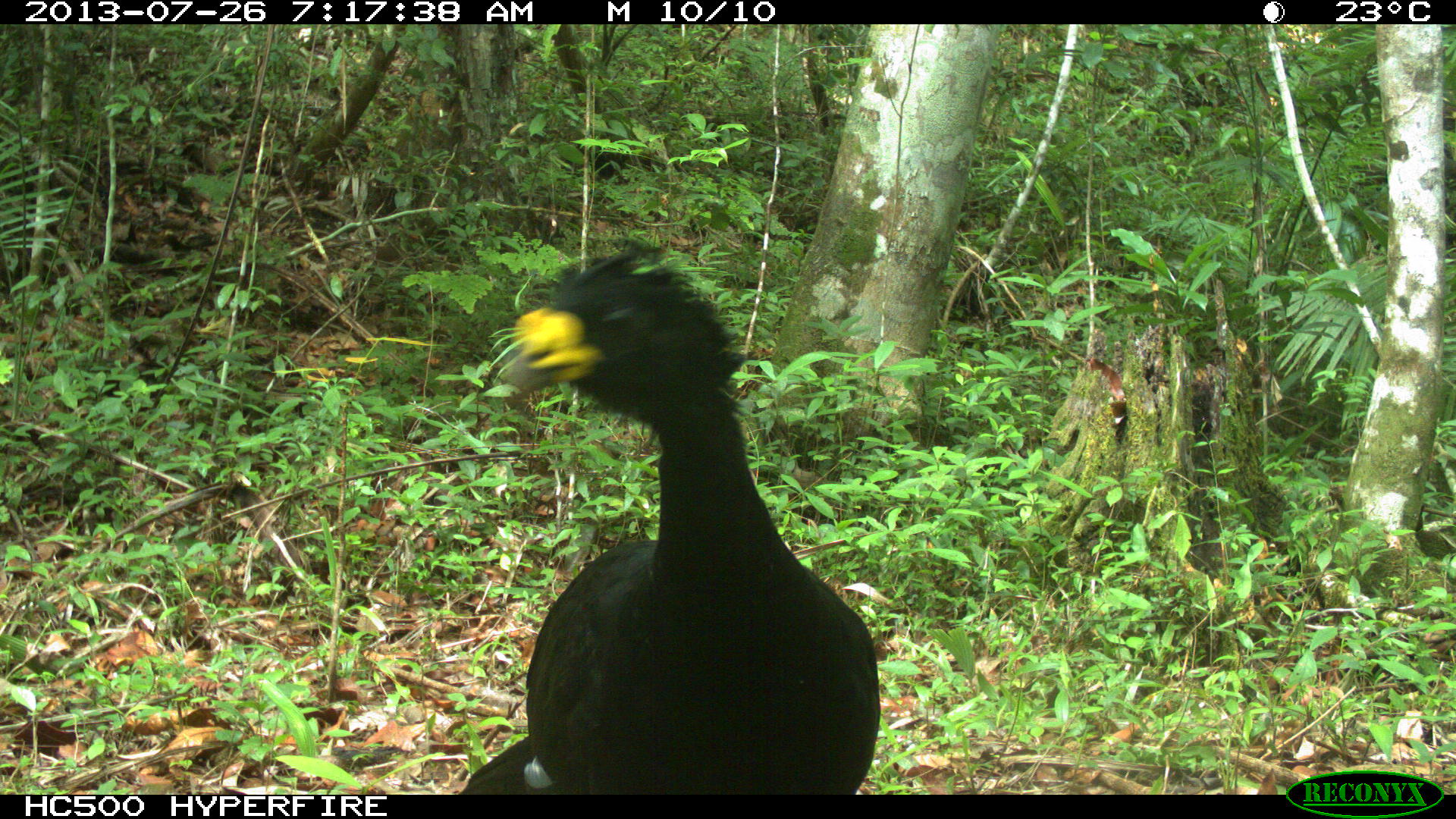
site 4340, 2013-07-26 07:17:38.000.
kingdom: Animalia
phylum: Chordata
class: Aves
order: Galliformes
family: Cracidae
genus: Crax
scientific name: Crax rubra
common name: great curassow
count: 1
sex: male